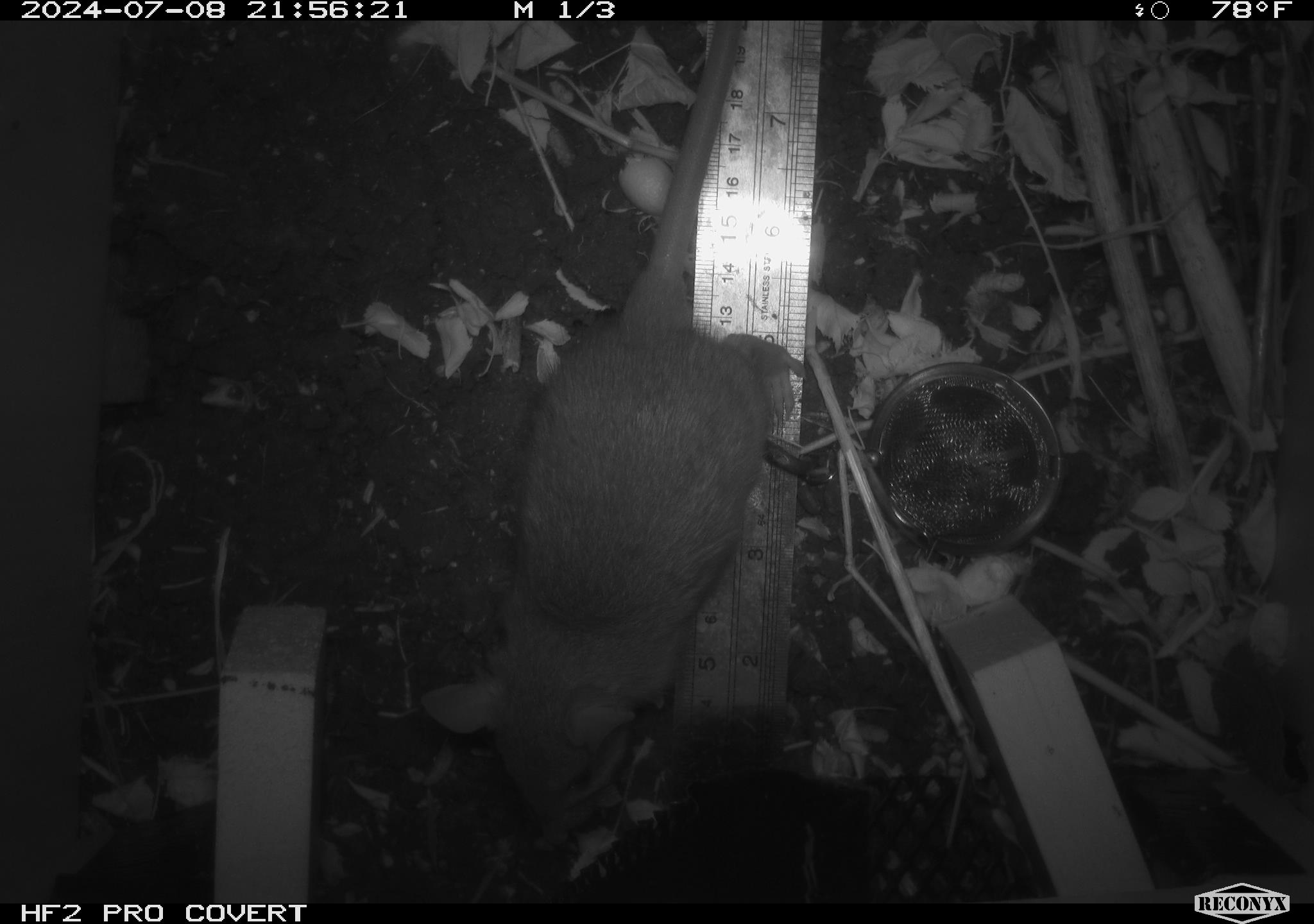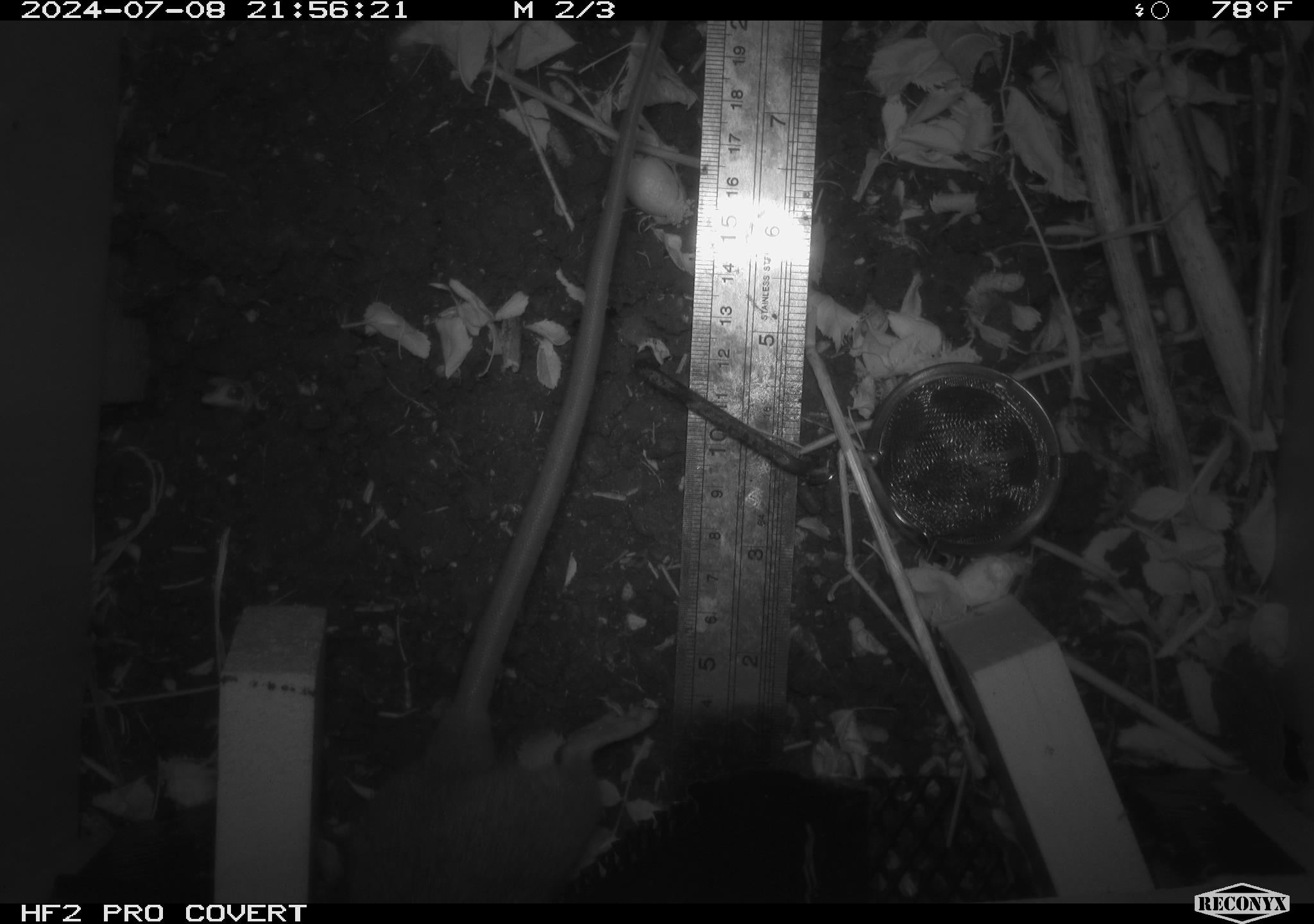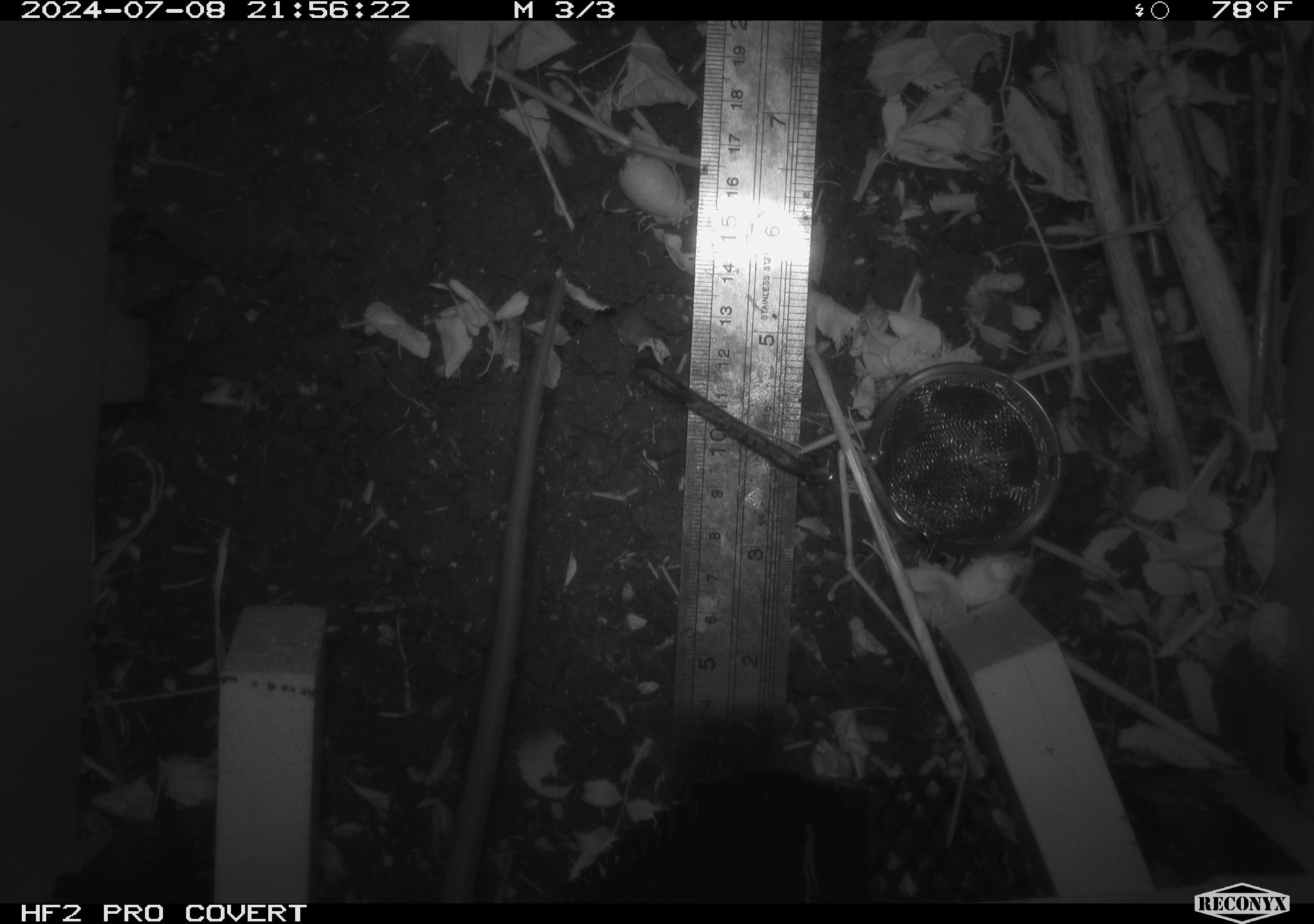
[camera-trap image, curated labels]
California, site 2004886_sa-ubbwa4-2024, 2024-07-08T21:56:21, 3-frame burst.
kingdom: Animalia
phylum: Chordata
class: Mammalia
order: Rodentia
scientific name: Rodentia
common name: woodrat or rat or mouse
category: woodrat or rat or mouse species